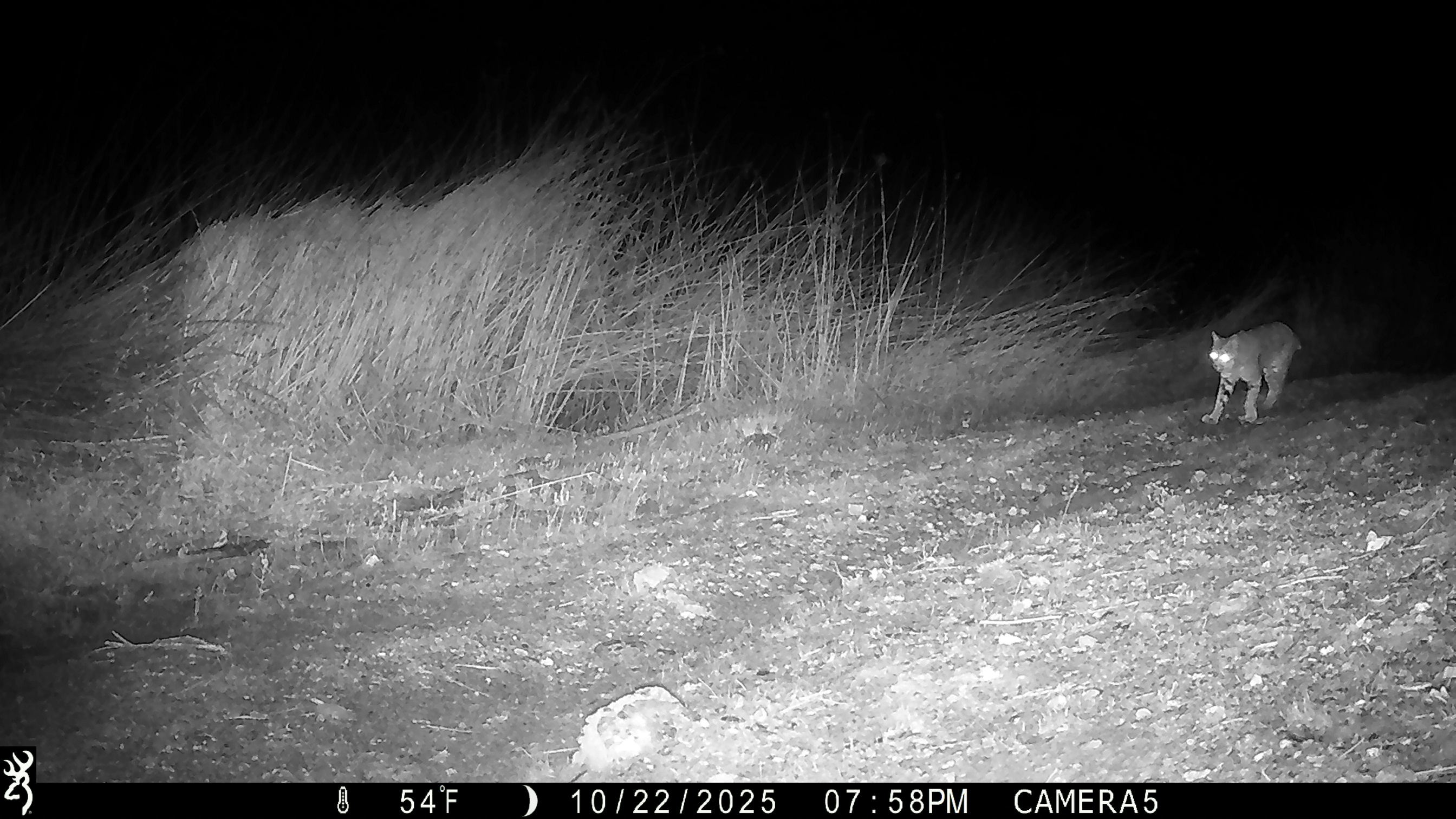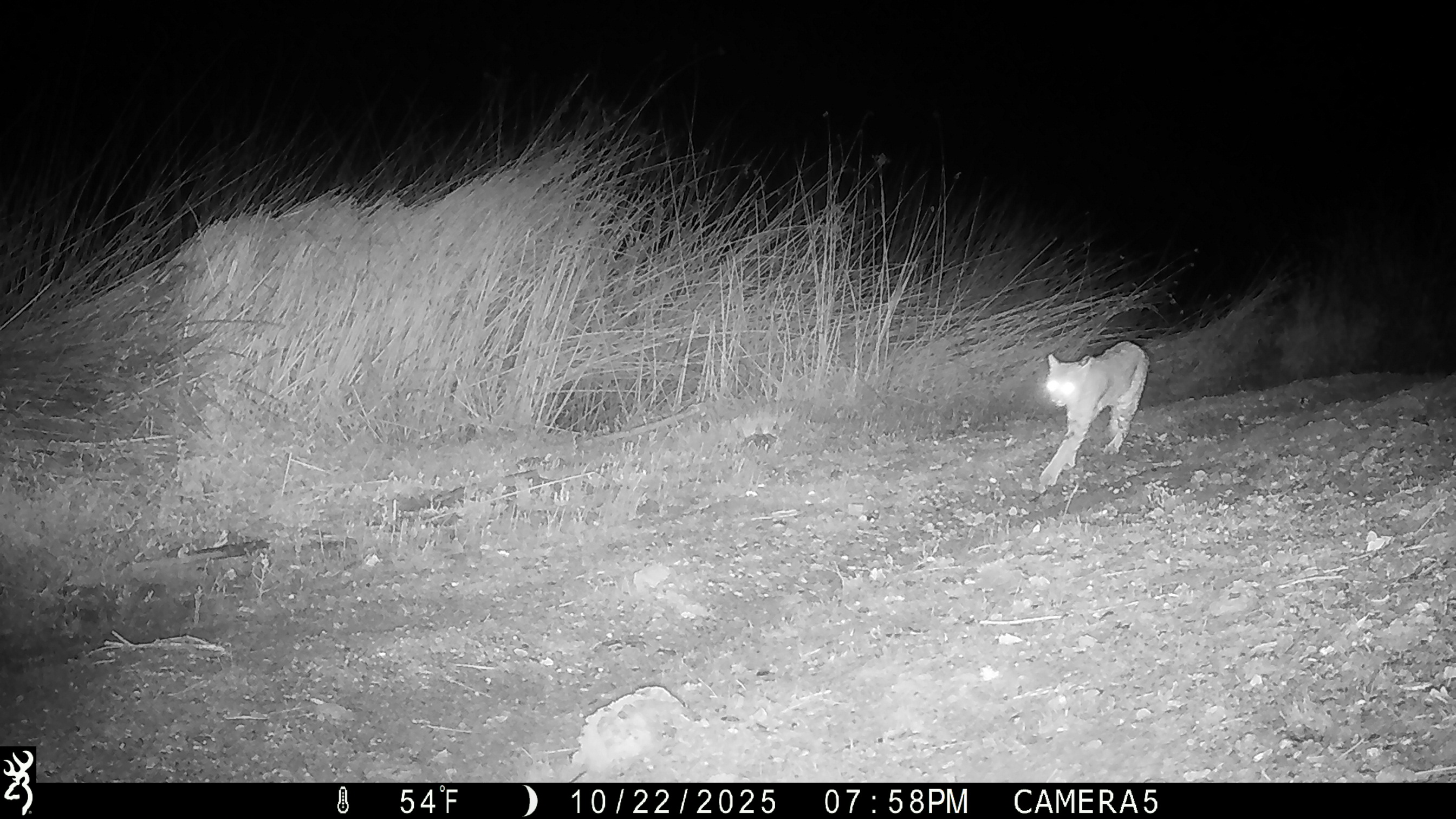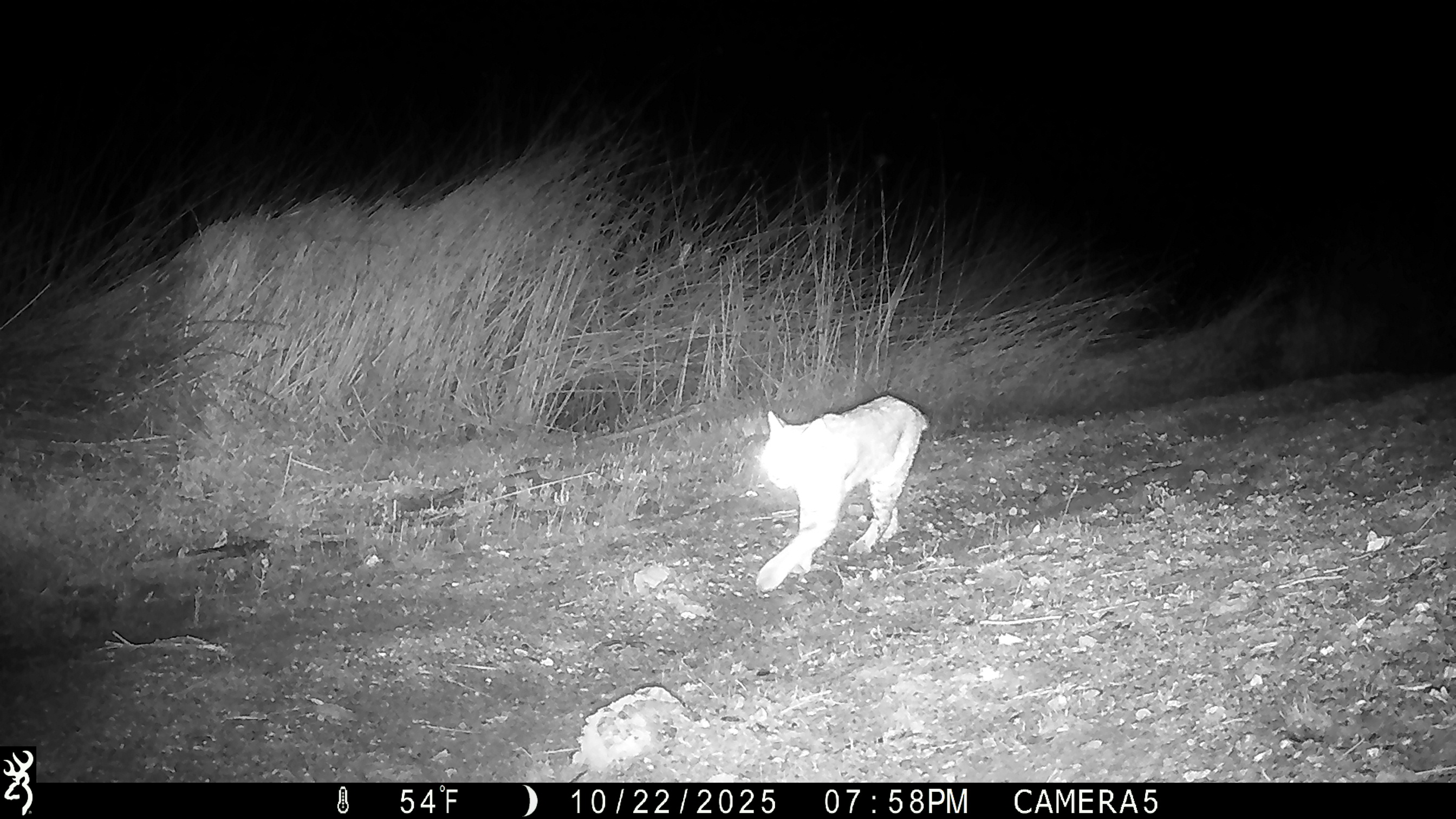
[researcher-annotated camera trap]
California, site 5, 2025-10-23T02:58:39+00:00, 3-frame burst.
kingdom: Animalia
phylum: Chordata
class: Mammalia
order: Carnivora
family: Felidae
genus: Lynx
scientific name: Lynx rufus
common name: bobcat